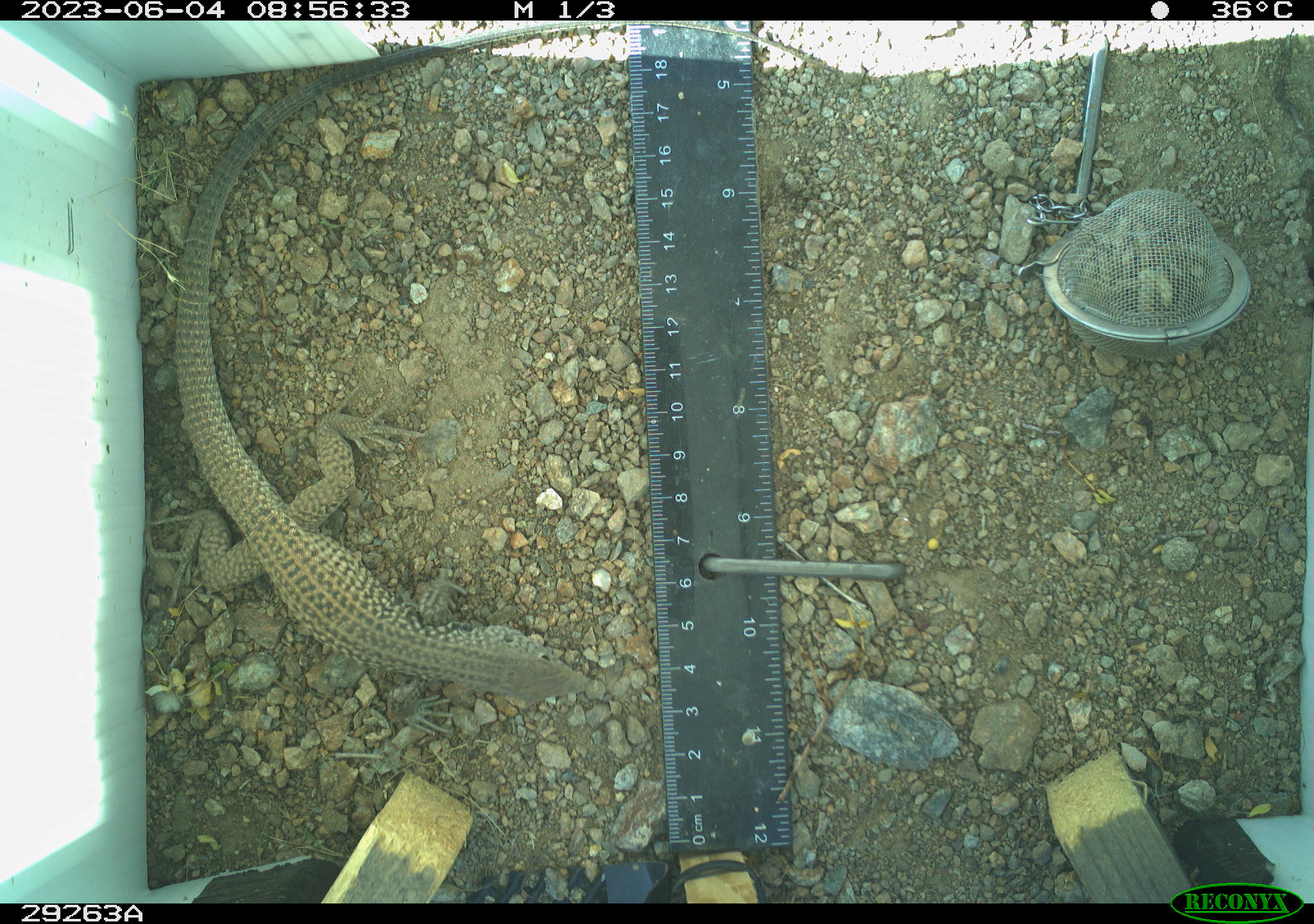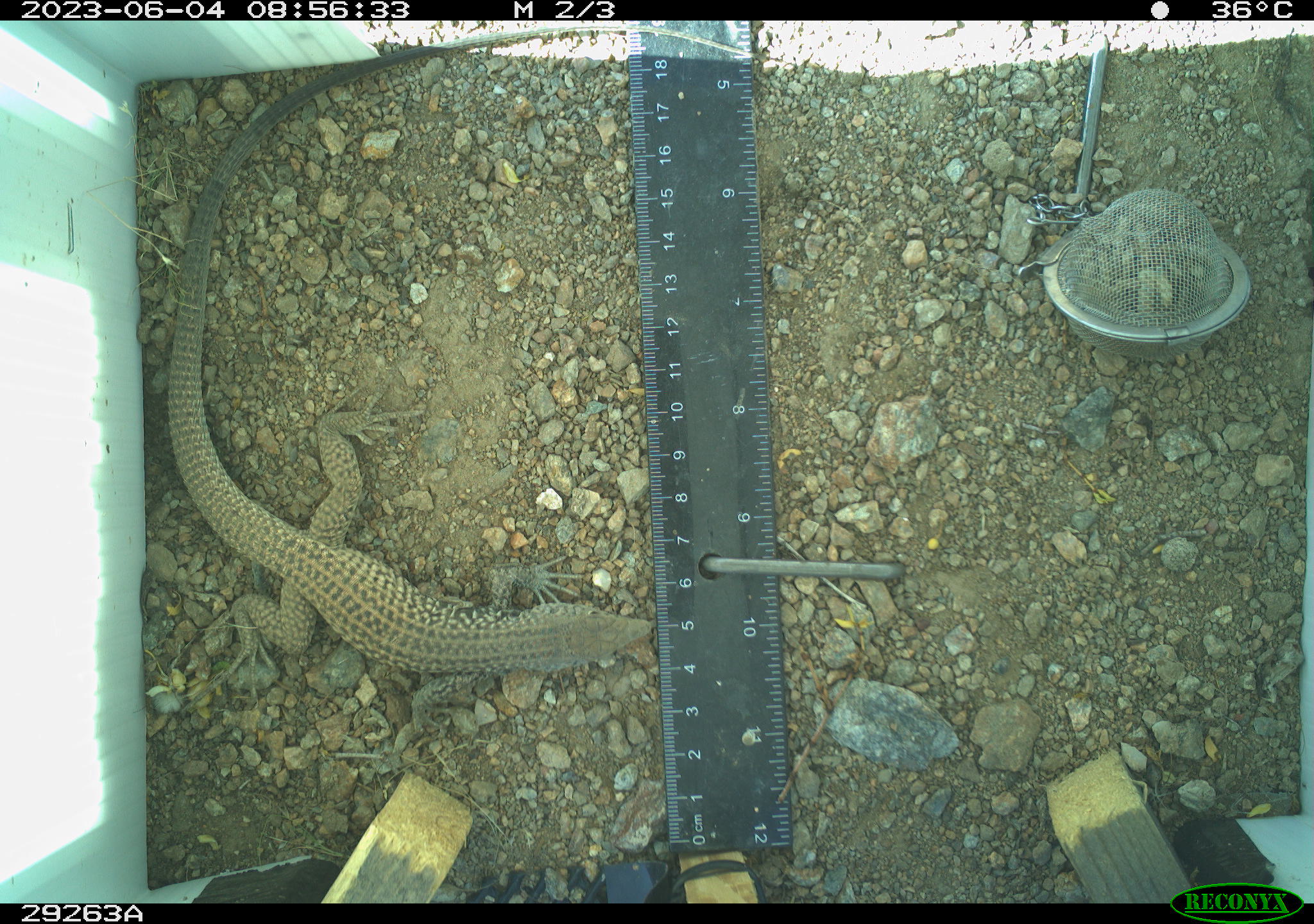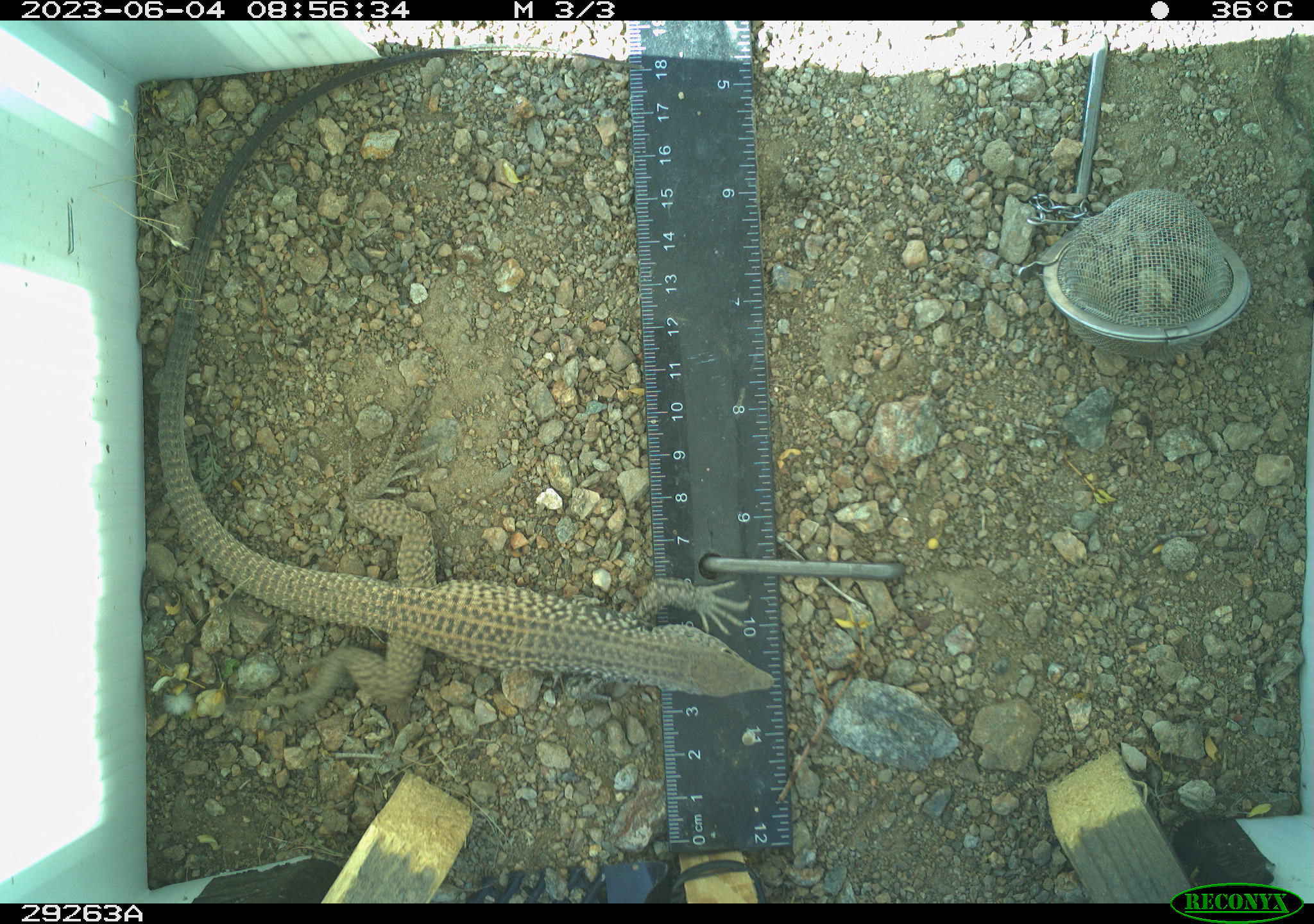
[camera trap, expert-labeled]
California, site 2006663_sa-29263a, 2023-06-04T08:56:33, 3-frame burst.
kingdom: Animalia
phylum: Chordata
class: Reptilia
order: Squamata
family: Teiidae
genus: Aspidoscelis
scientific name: Aspidoscelis tigris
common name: western whiptail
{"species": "western whiptail (Aspidoscelis tigris)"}